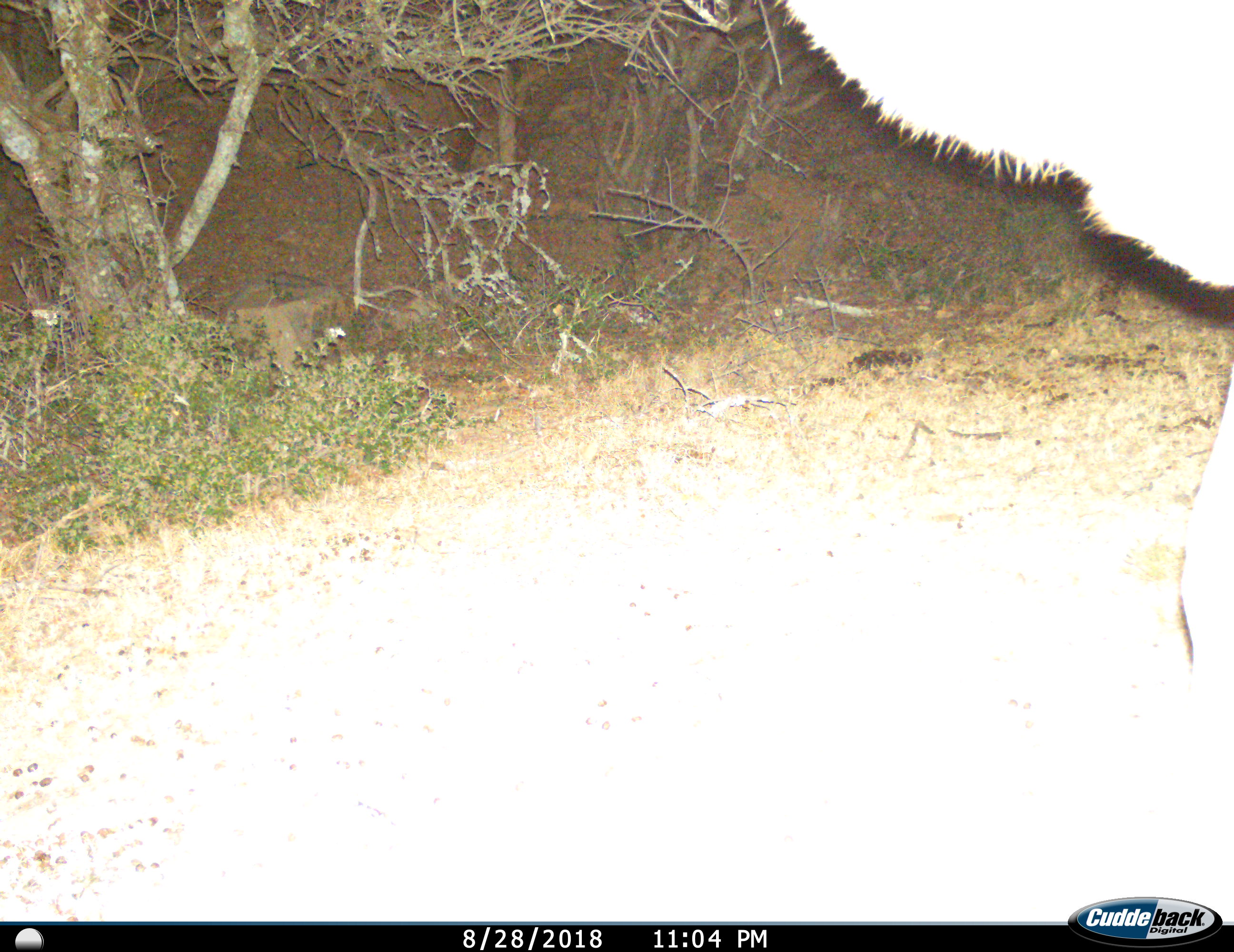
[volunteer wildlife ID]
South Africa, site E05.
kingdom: Animalia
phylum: Chordata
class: Mammalia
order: Artiodactyla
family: Bovidae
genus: Tragelaphus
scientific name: Tragelaphus strepsiceros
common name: greater kudu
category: kudu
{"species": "kudu (greater kudu) (Tragelaphus strepsiceros)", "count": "1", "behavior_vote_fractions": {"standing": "67%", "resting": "0%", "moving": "33%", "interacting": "0%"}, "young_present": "0%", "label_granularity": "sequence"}